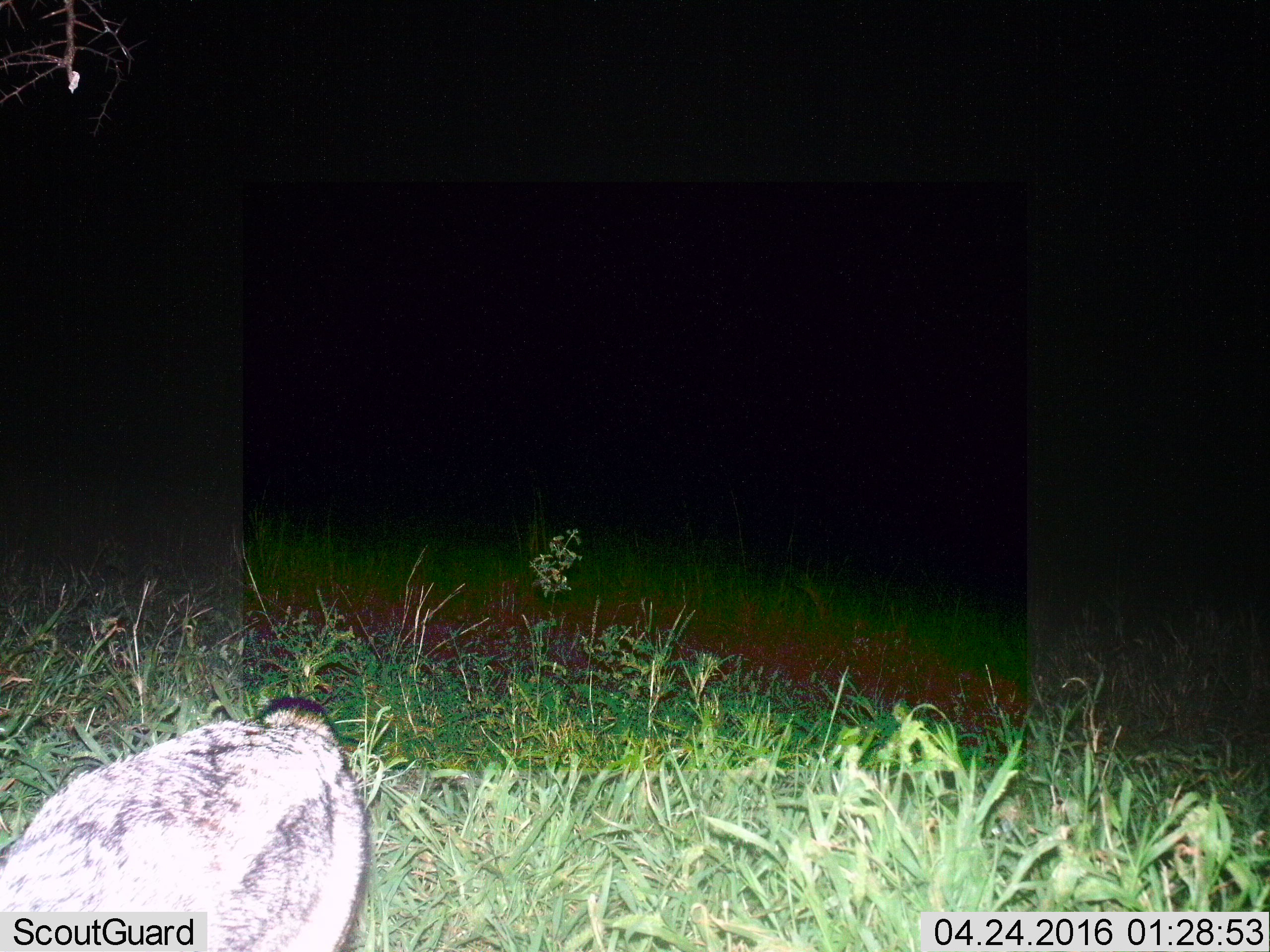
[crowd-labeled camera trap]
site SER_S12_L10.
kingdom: Animalia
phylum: Chordata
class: Mammalia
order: Carnivora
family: Canidae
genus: Lupulella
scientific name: Lupulella mesomelas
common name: black-backed jackal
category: jackalblackbacked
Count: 1.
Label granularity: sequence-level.